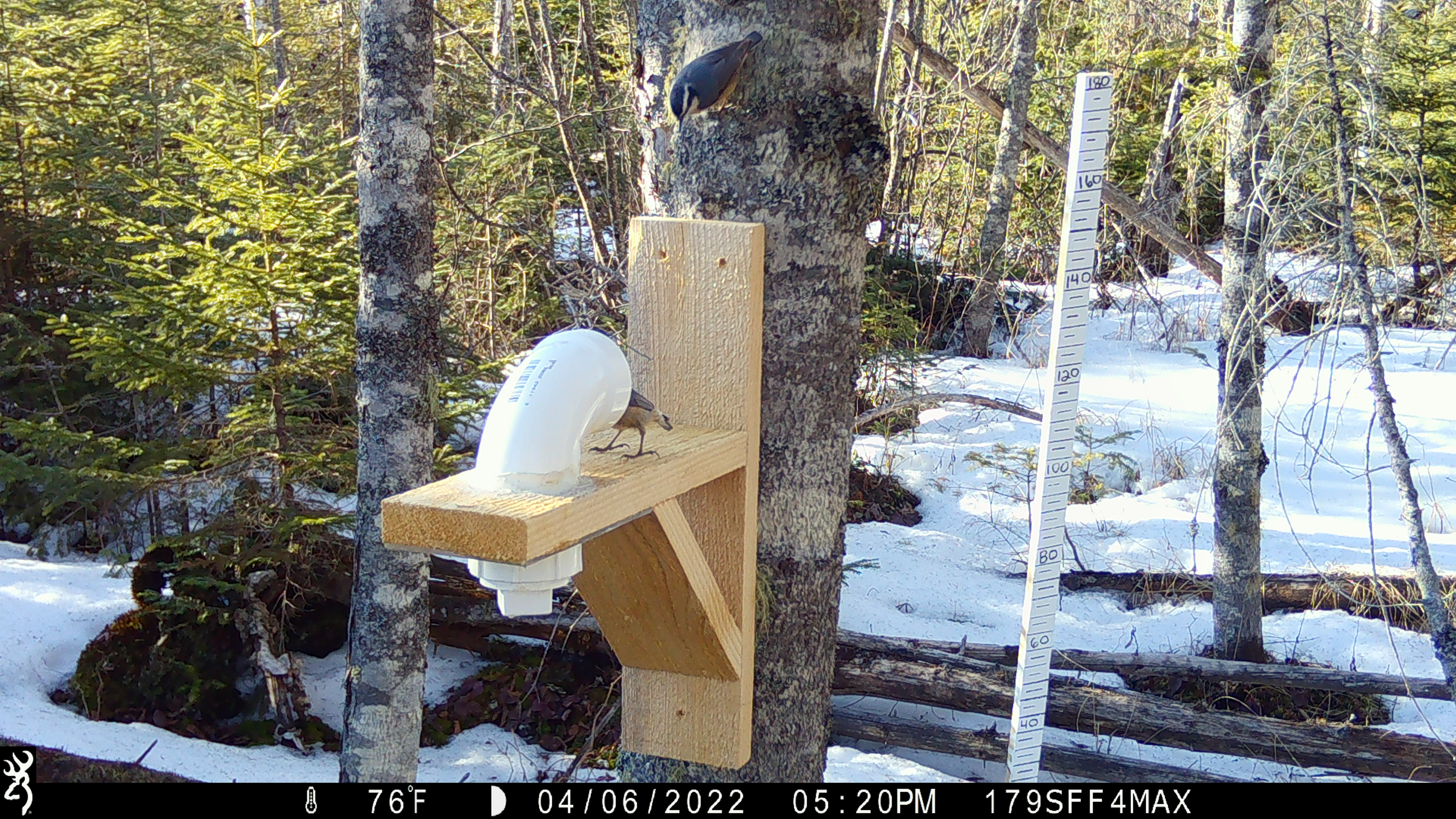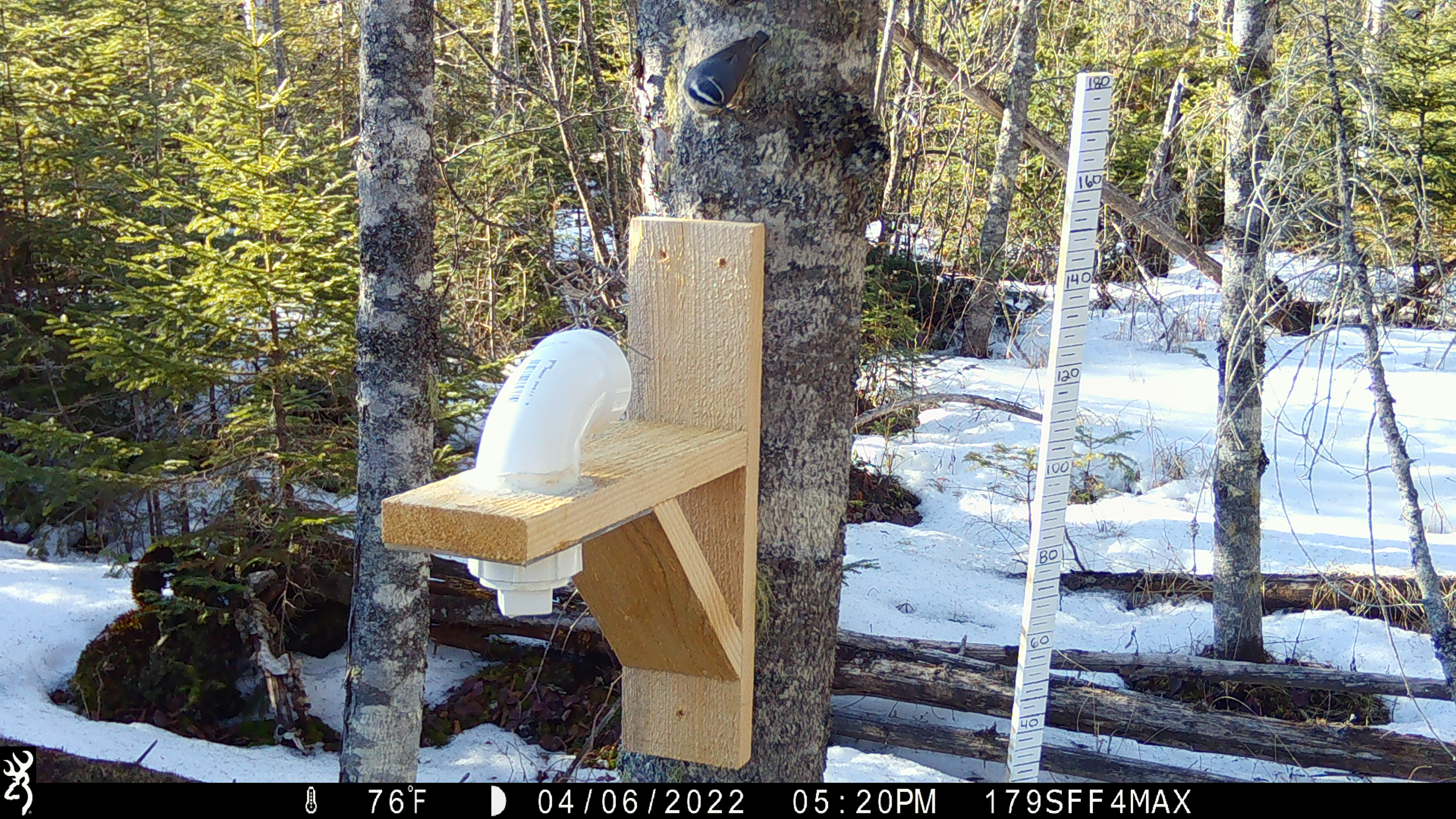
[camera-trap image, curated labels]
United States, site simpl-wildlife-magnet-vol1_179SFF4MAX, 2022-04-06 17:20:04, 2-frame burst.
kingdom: Animalia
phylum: Chordata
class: Aves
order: Passeriformes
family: Sittidae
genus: Sitta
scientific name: Sitta canadensis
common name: red-breasted nuthatch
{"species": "red-breasted nuthatch (Sitta canadensis)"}